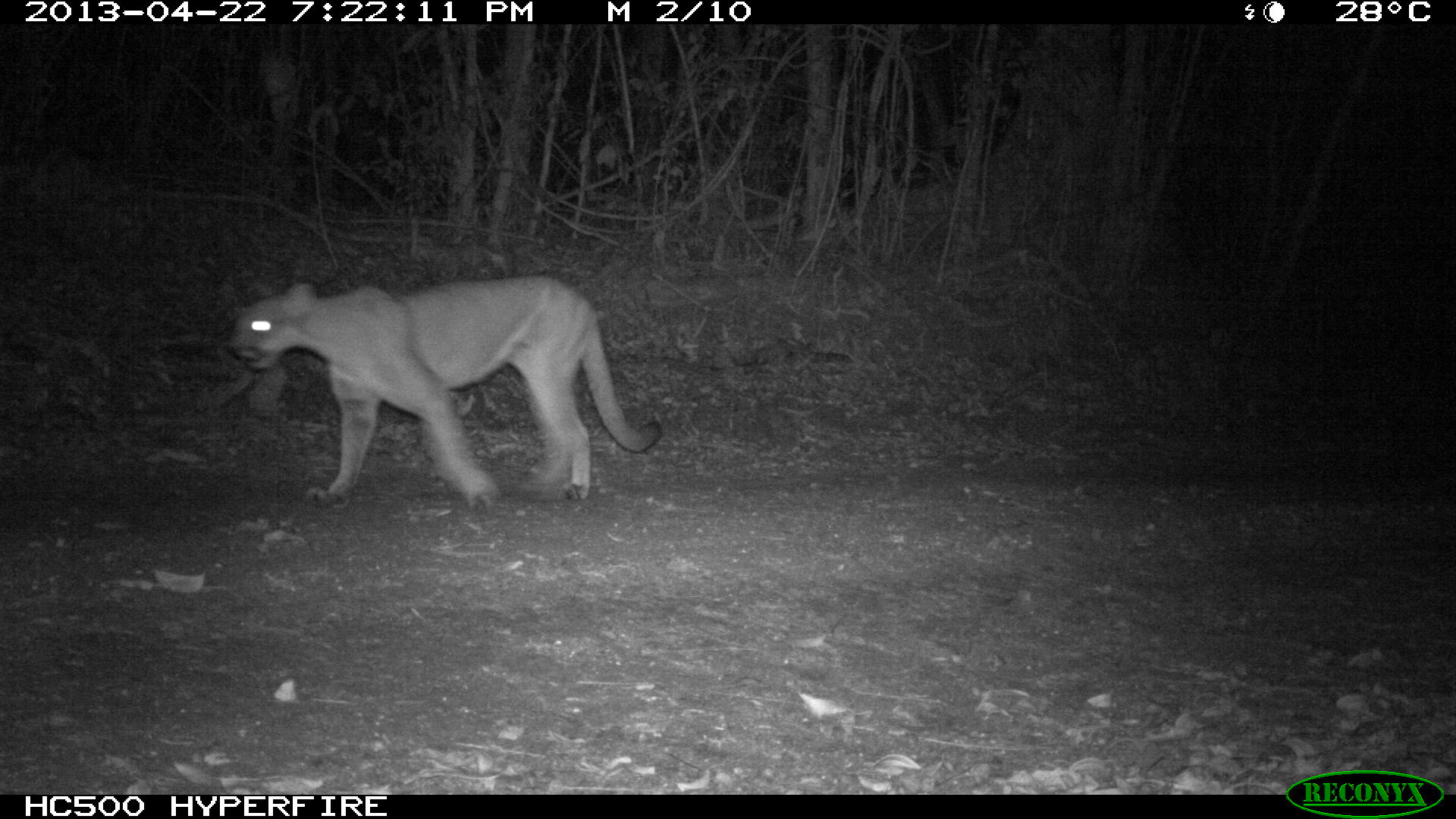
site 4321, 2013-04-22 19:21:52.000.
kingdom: Animalia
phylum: Chordata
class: Mammalia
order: Carnivora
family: Felidae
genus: Puma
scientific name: Puma concolor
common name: mountain lion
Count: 1.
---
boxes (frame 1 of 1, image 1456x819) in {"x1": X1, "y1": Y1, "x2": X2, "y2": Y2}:
puma concolor: {"x1": 227, "y1": 275, "x2": 662, "y2": 508}